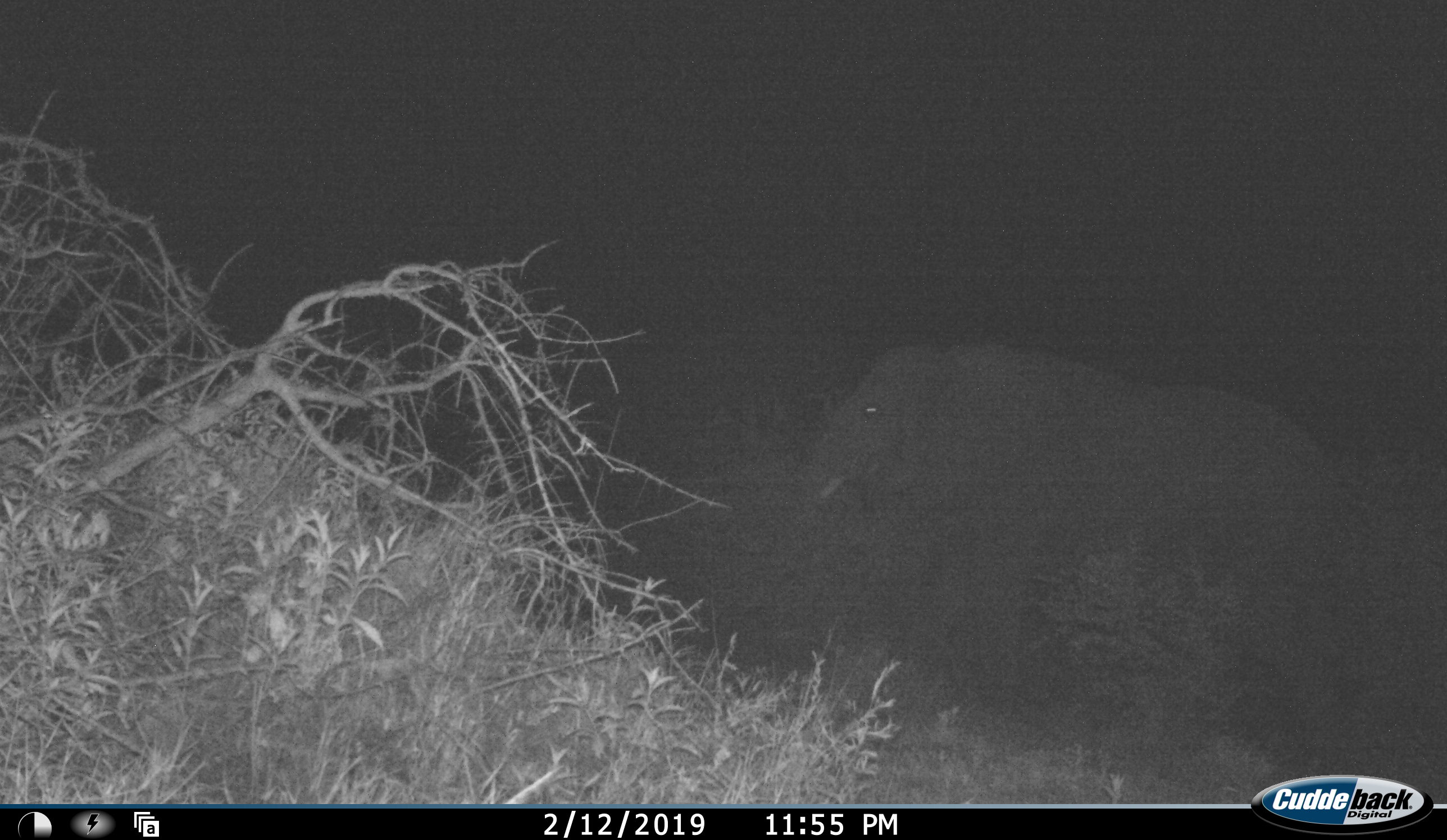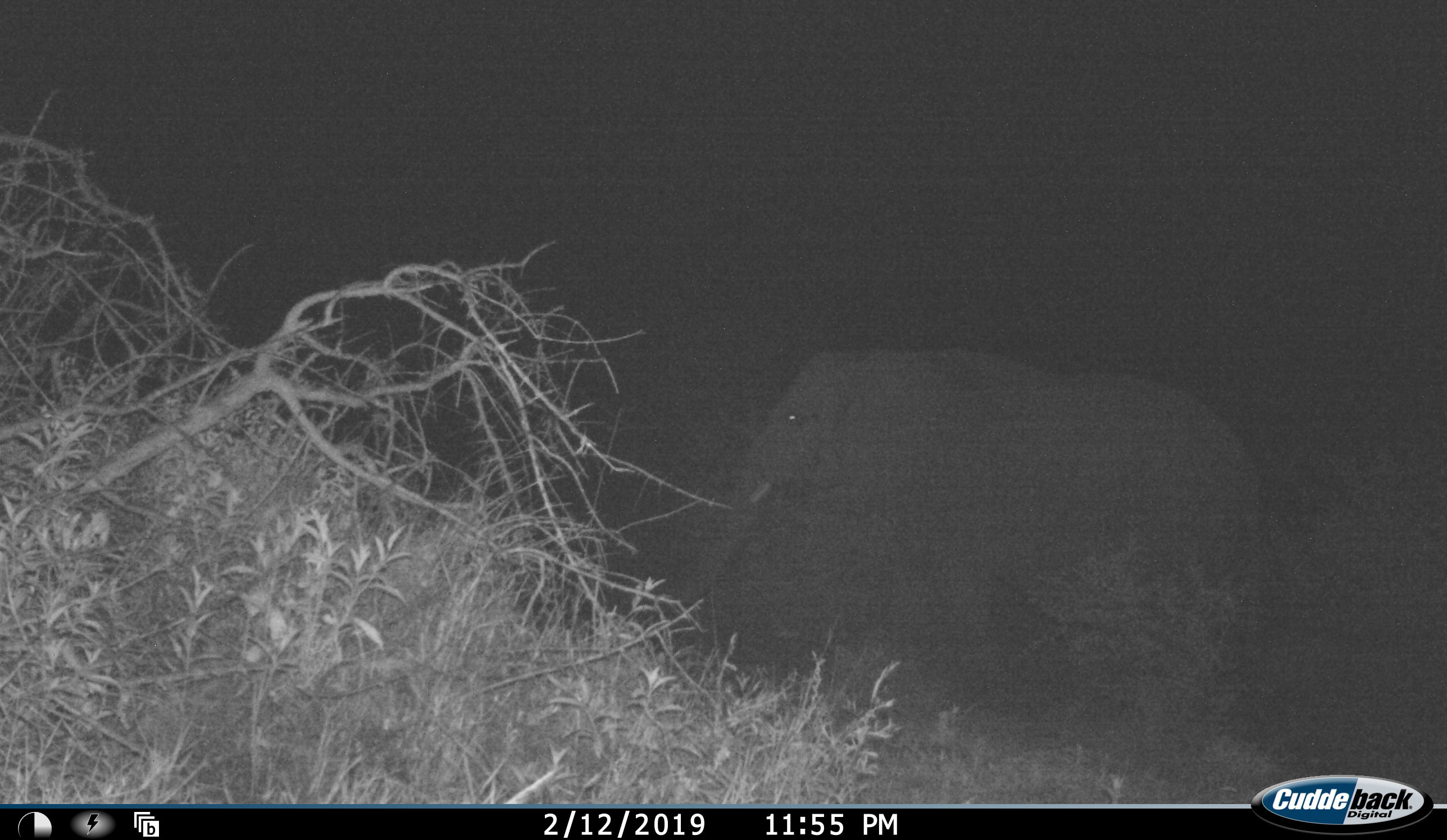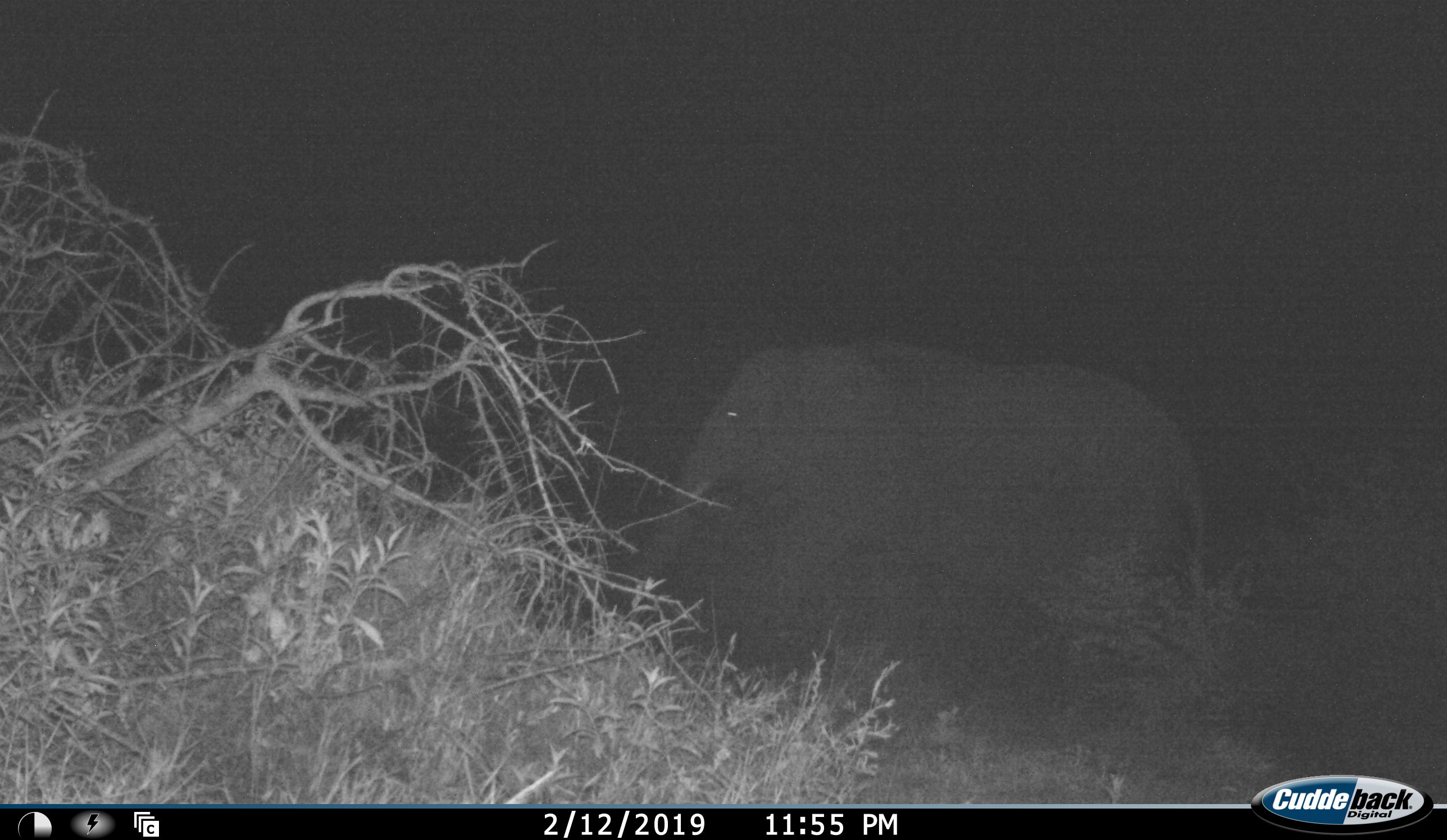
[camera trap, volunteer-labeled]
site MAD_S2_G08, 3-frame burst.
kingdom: Animalia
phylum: Chordata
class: Mammalia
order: Proboscidea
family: Elephantidae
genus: Loxodonta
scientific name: Loxodonta africana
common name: african bush elephant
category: elephant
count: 1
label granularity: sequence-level